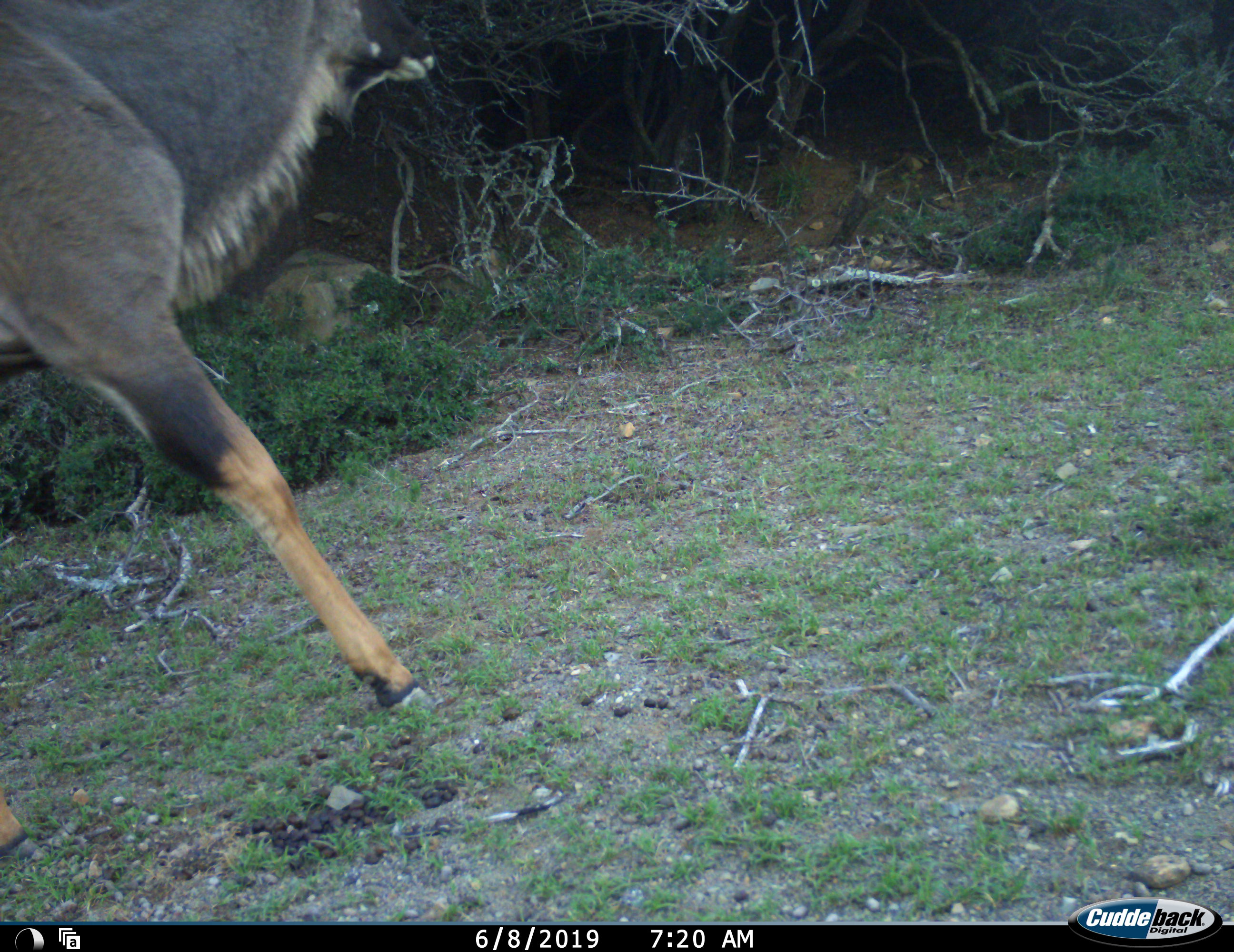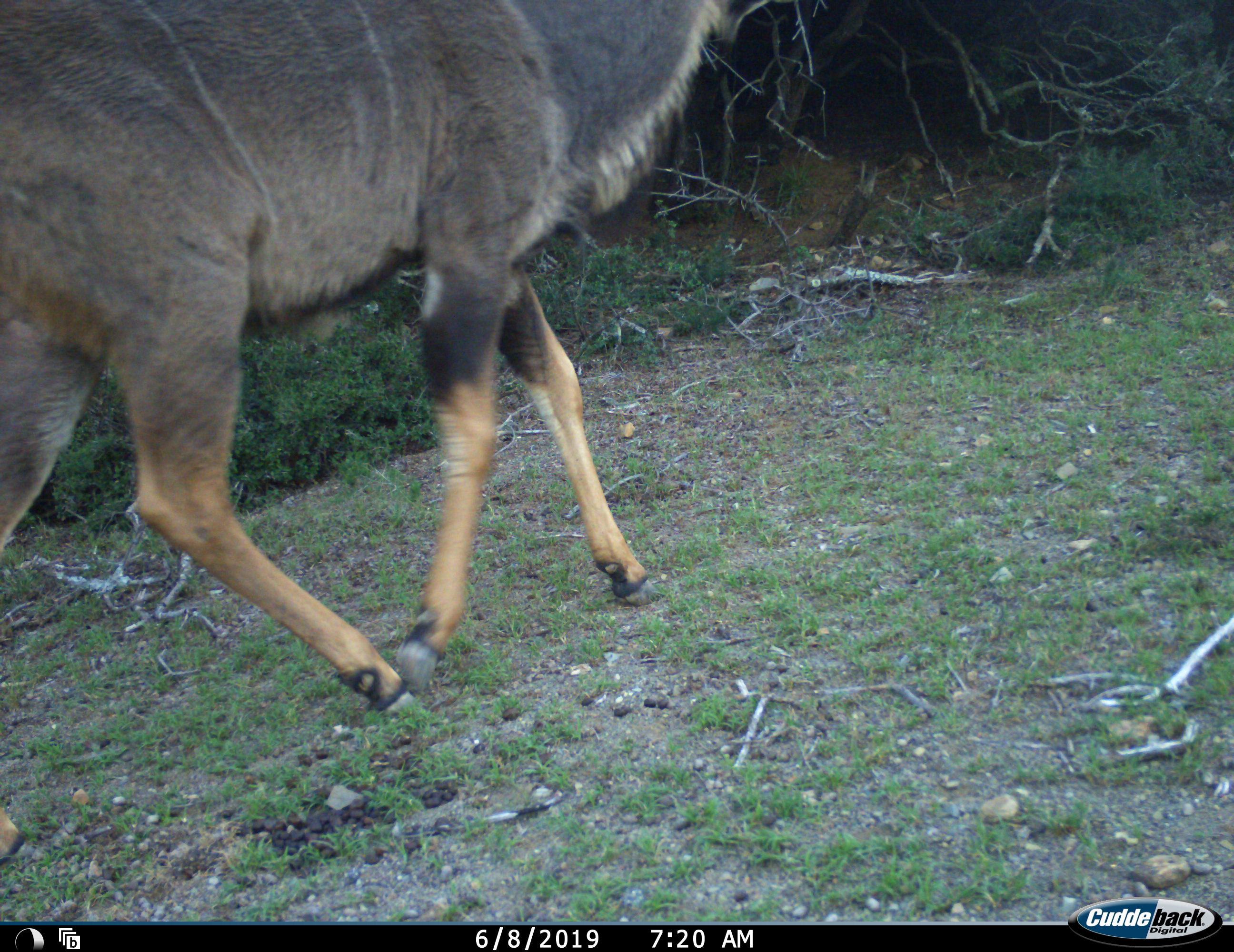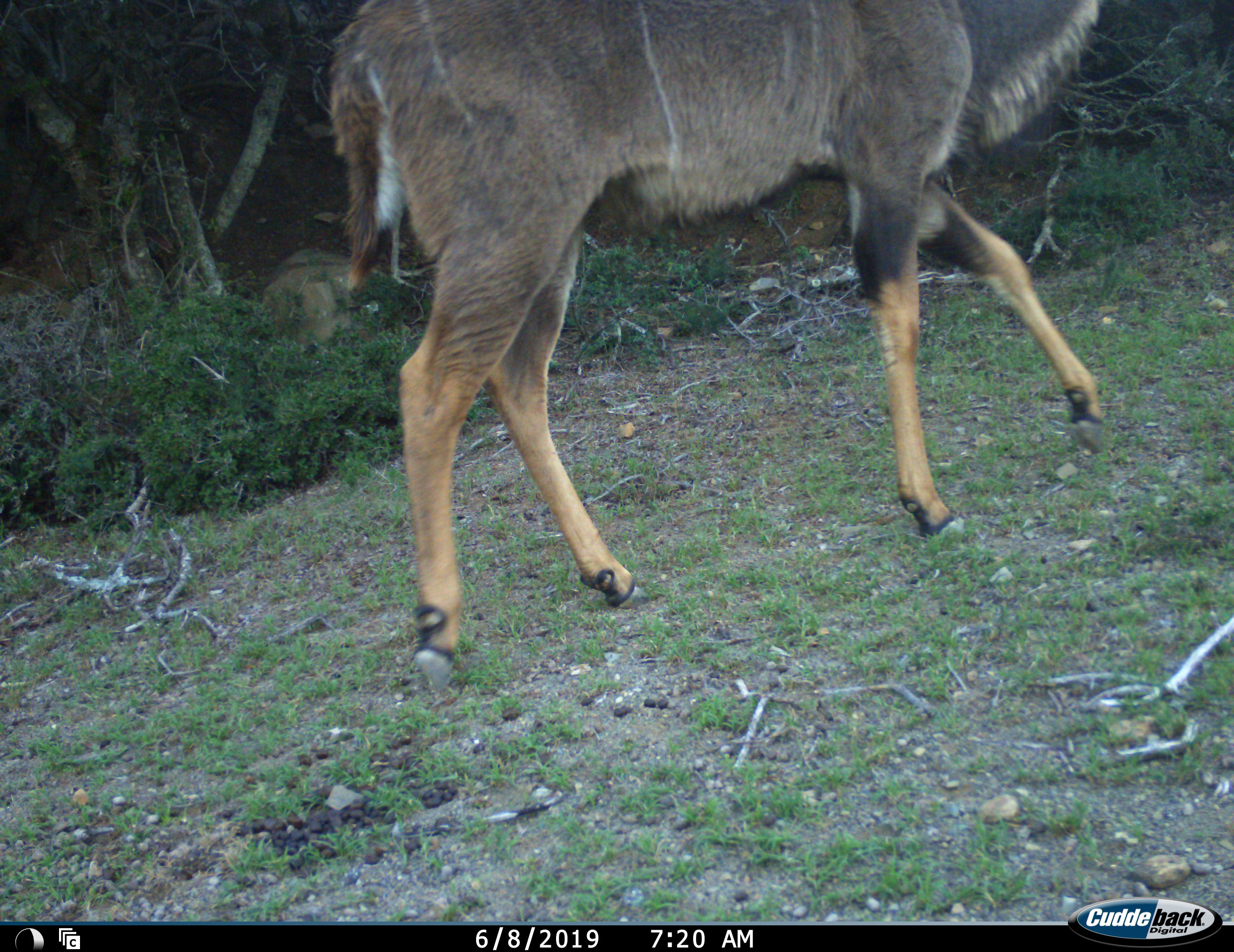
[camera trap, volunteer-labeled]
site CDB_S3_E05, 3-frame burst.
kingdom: Animalia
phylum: Chordata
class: Mammalia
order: Artiodactyla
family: Bovidae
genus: Tragelaphus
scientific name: Tragelaphus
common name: kudu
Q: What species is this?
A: Kudu (Tragelaphus).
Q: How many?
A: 1.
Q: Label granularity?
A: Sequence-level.